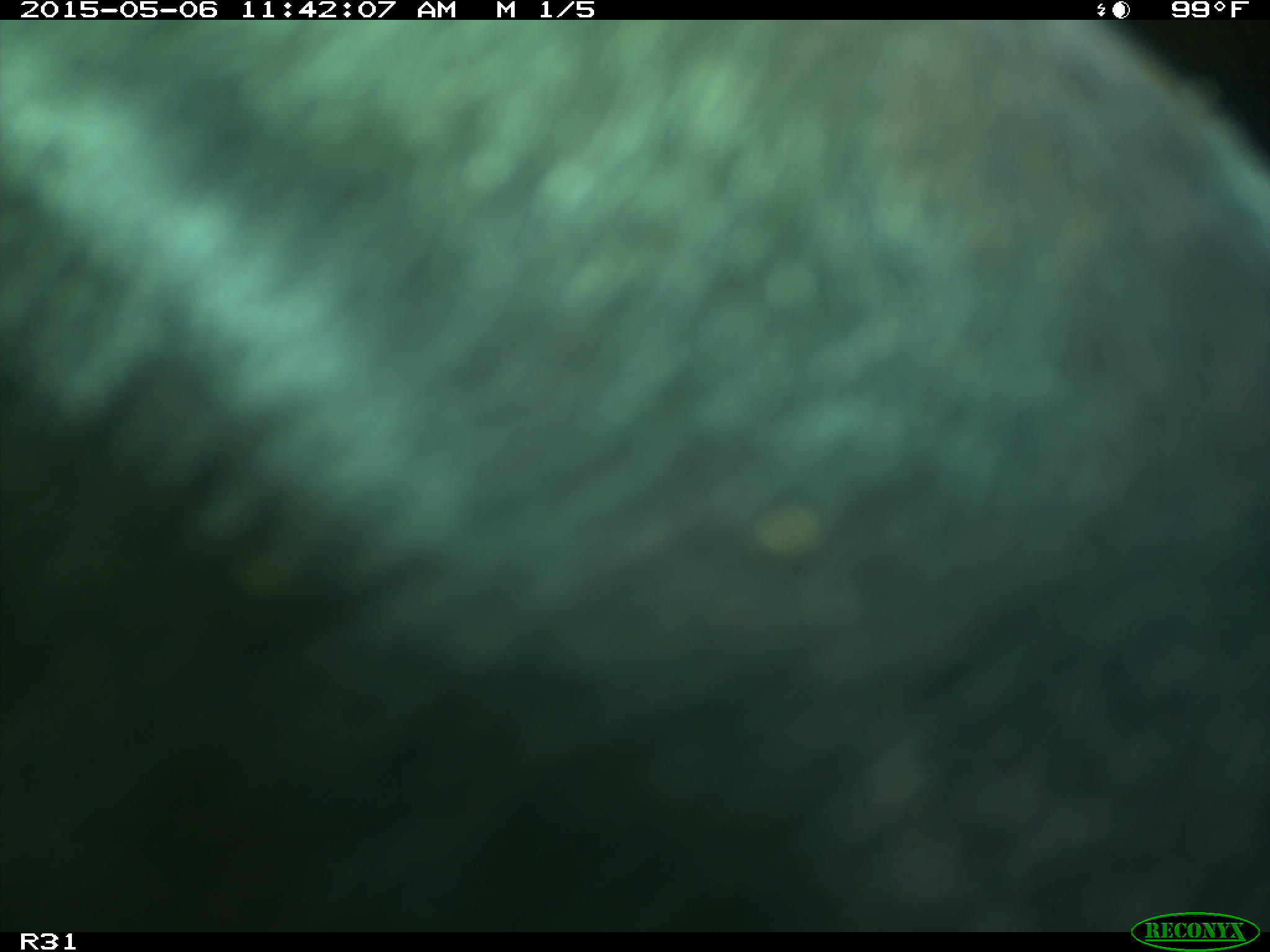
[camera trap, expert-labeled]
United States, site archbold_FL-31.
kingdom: Animalia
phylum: Chordata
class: Mammalia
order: Artiodactyla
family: Bovidae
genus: Bos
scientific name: Bos taurus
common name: domestic cow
Bos taurus (domestic cow).